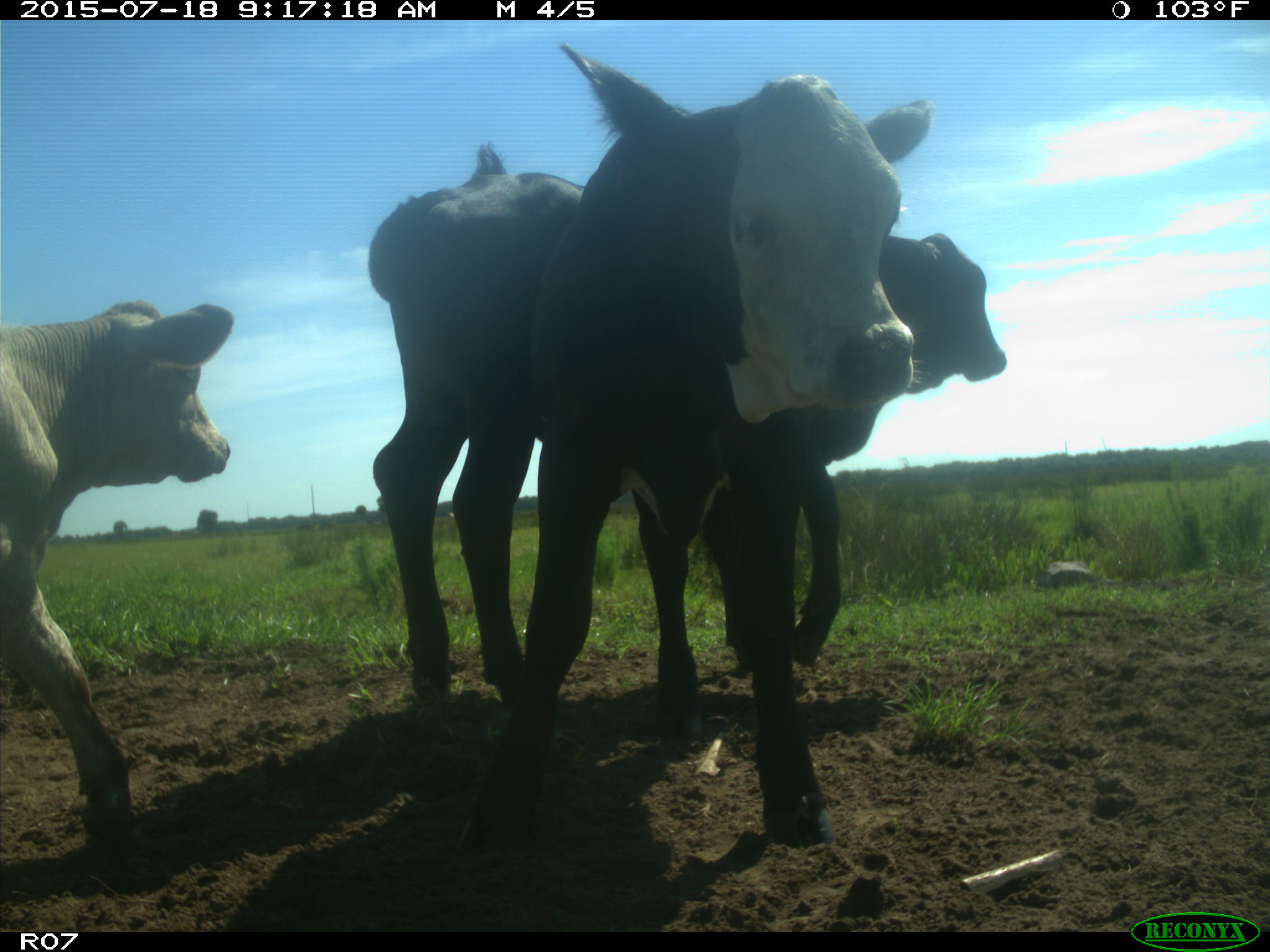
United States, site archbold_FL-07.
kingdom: Animalia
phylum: Chordata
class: Mammalia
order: Artiodactyla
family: Bovidae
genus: Bos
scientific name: Bos taurus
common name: domestic cow